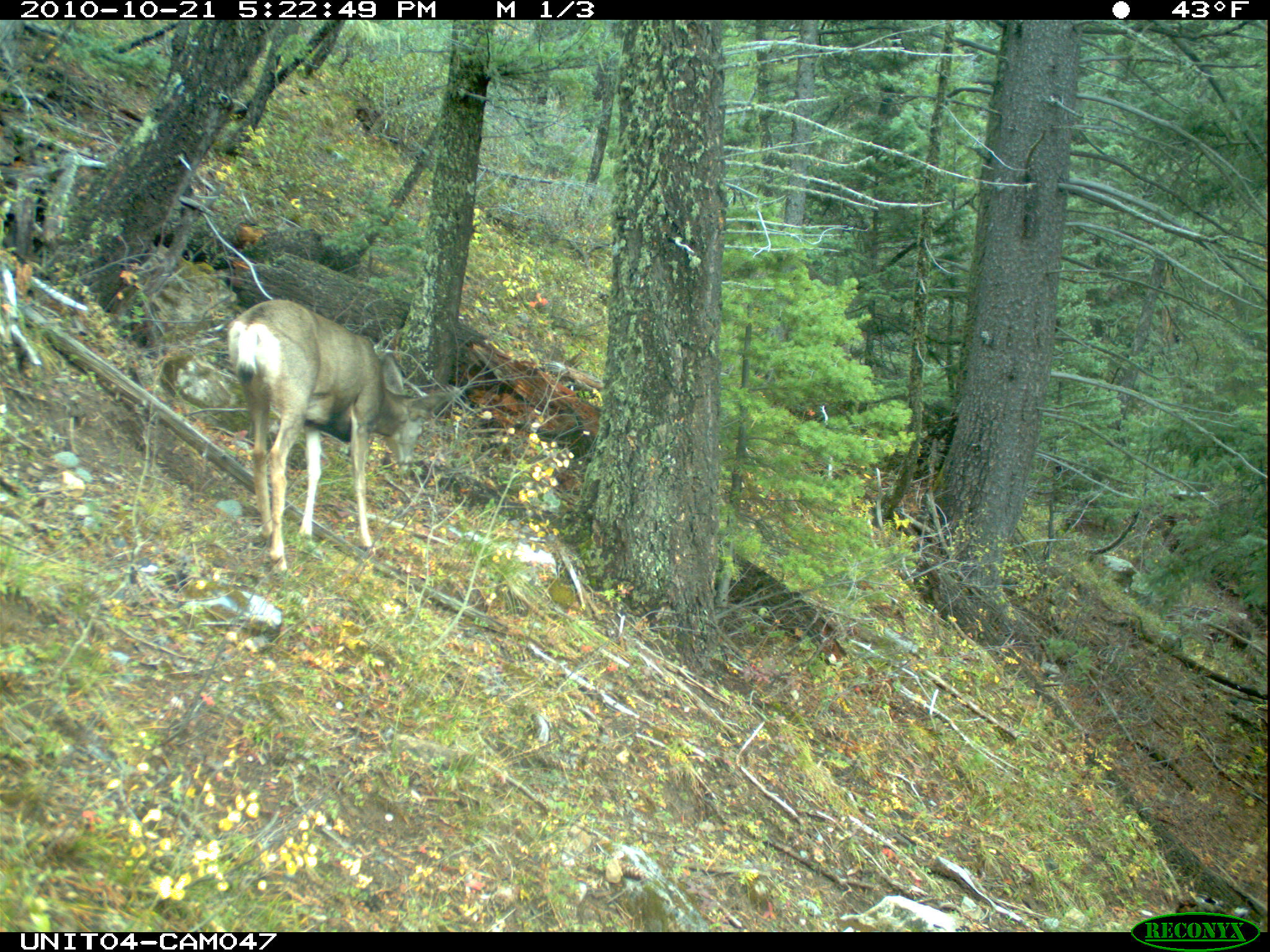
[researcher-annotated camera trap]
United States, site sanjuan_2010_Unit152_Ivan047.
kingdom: Animalia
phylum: Chordata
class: Mammalia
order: Artiodactyla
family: Cervidae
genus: Odocoileus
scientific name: Odocoileus hemionus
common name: mule deer